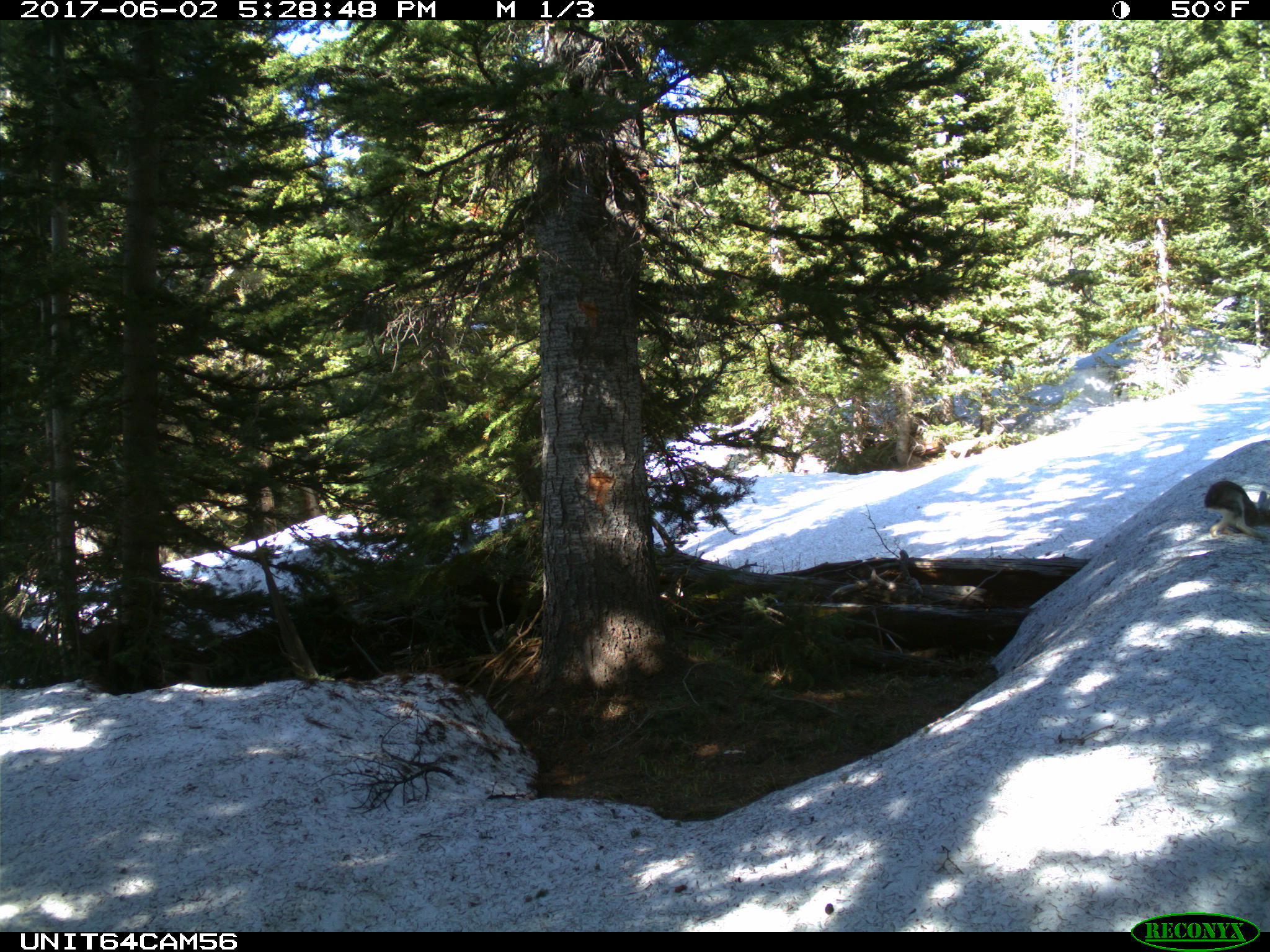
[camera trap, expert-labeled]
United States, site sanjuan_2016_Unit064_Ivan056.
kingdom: Animalia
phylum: Chordata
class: Mammalia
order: Lagomorpha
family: Leporidae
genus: Lepus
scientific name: Lepus americanus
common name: snowshoe hare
Lepus americanus (snowshoe hare).